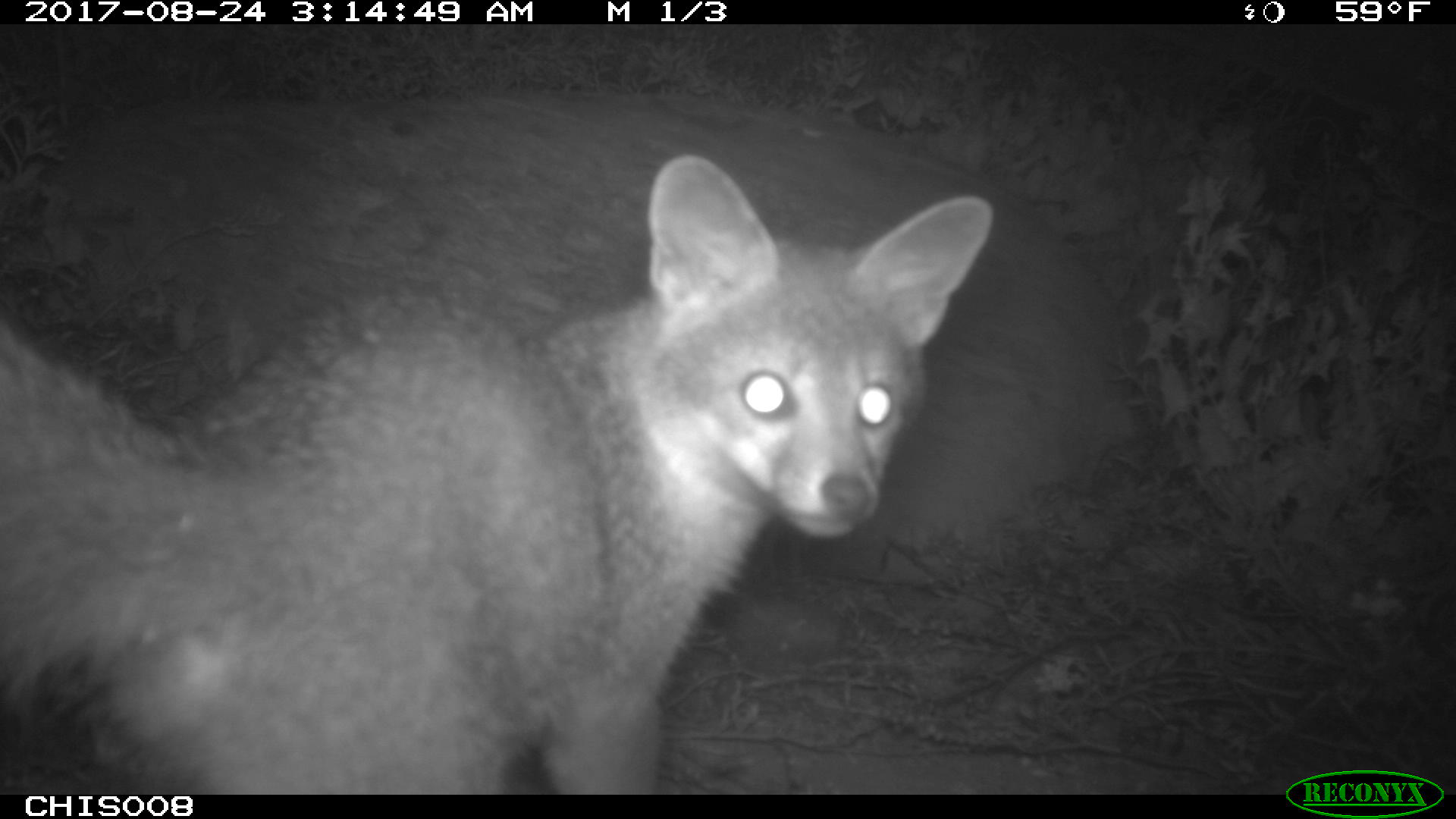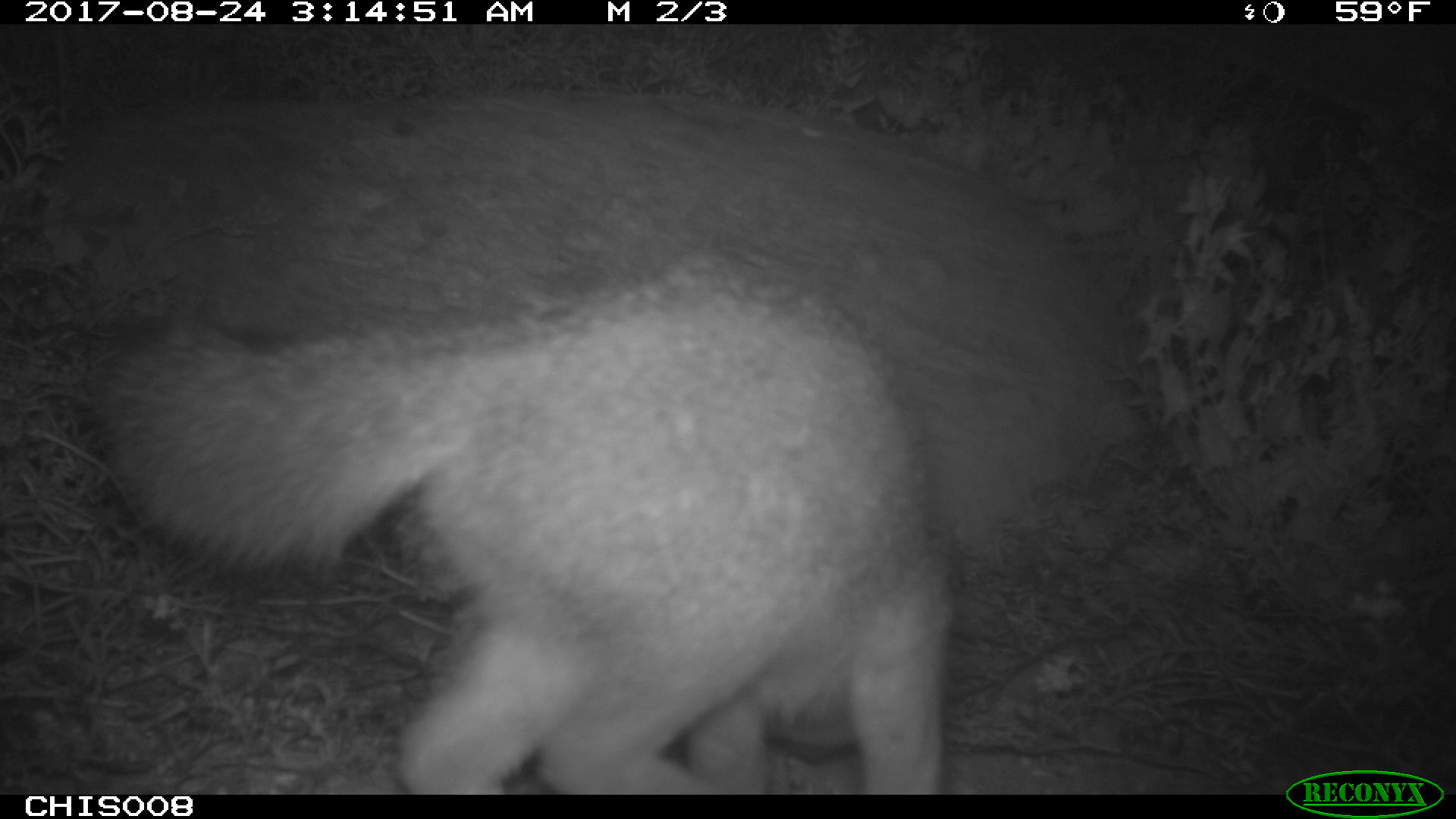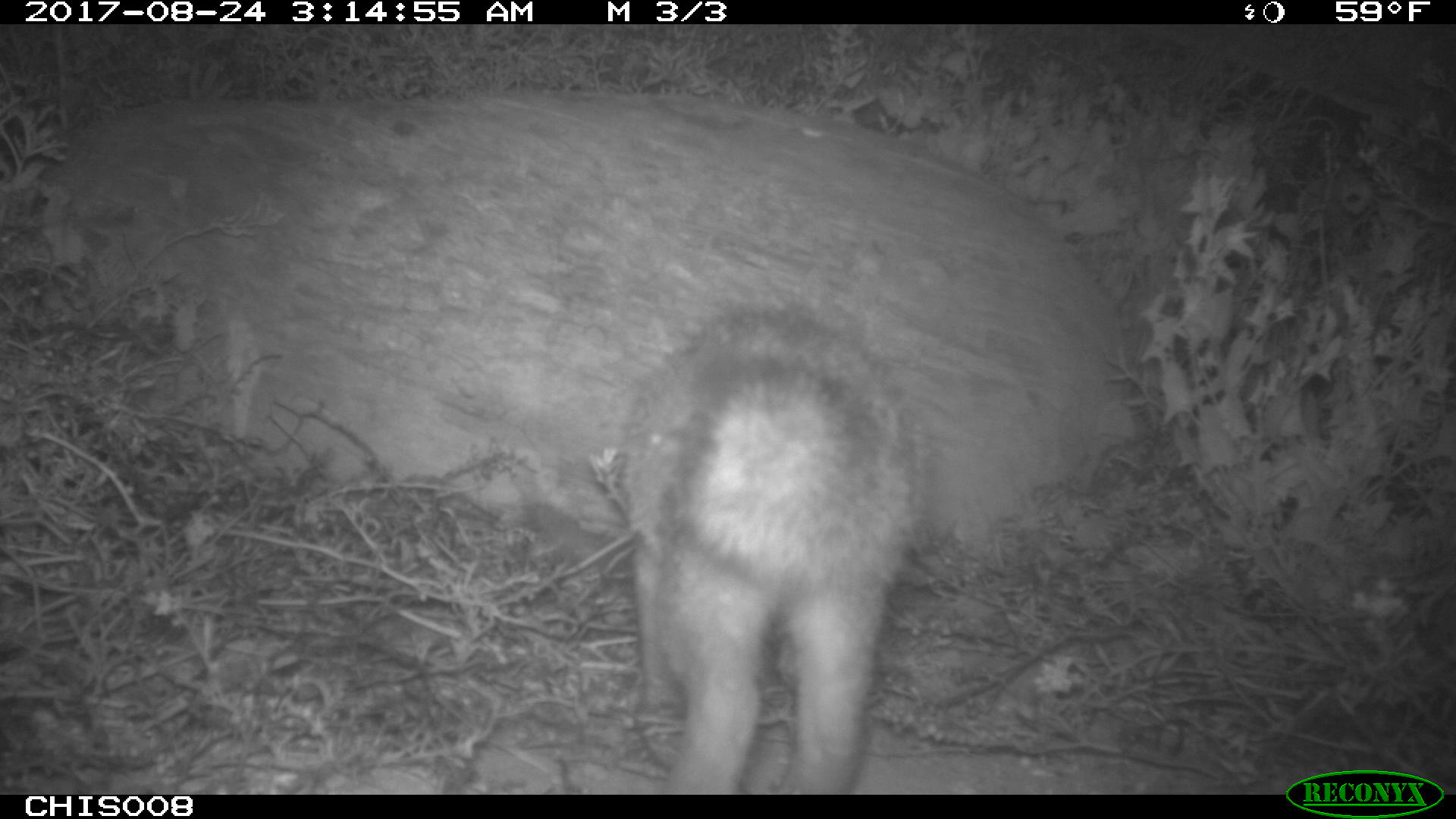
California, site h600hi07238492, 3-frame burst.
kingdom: Animalia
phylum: Chordata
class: Mammalia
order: Carnivora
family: Canidae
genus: Urocyon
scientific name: Urocyon littoralis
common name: island fox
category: fox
Fox (island fox) (Urocyon littoralis).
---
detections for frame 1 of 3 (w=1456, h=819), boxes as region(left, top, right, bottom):
fox: region(0, 155, 993, 794)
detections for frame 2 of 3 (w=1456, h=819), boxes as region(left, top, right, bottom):
fox: region(108, 252, 956, 795)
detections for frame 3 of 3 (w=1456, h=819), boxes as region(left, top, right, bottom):
fox: region(614, 296, 926, 794)